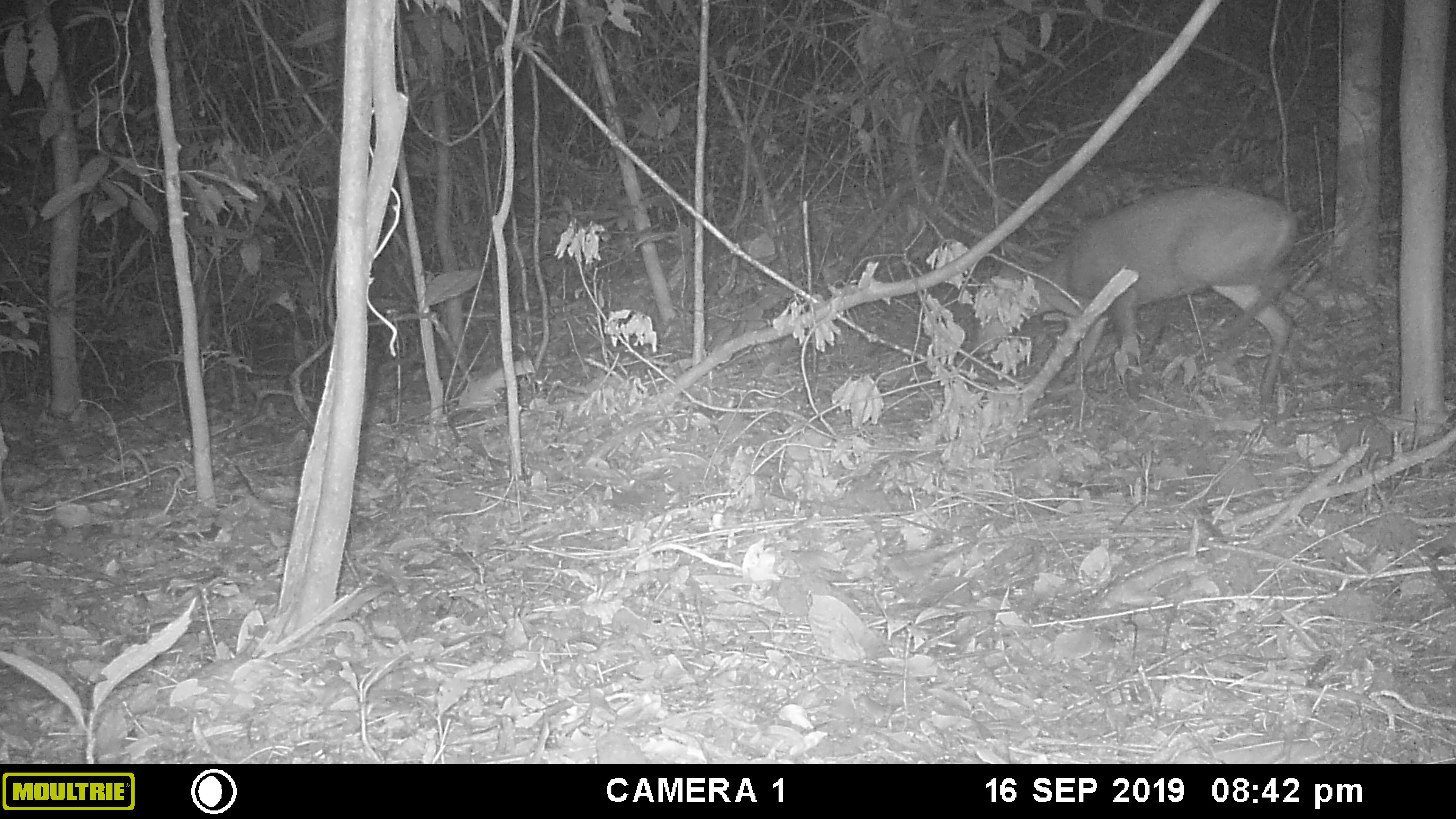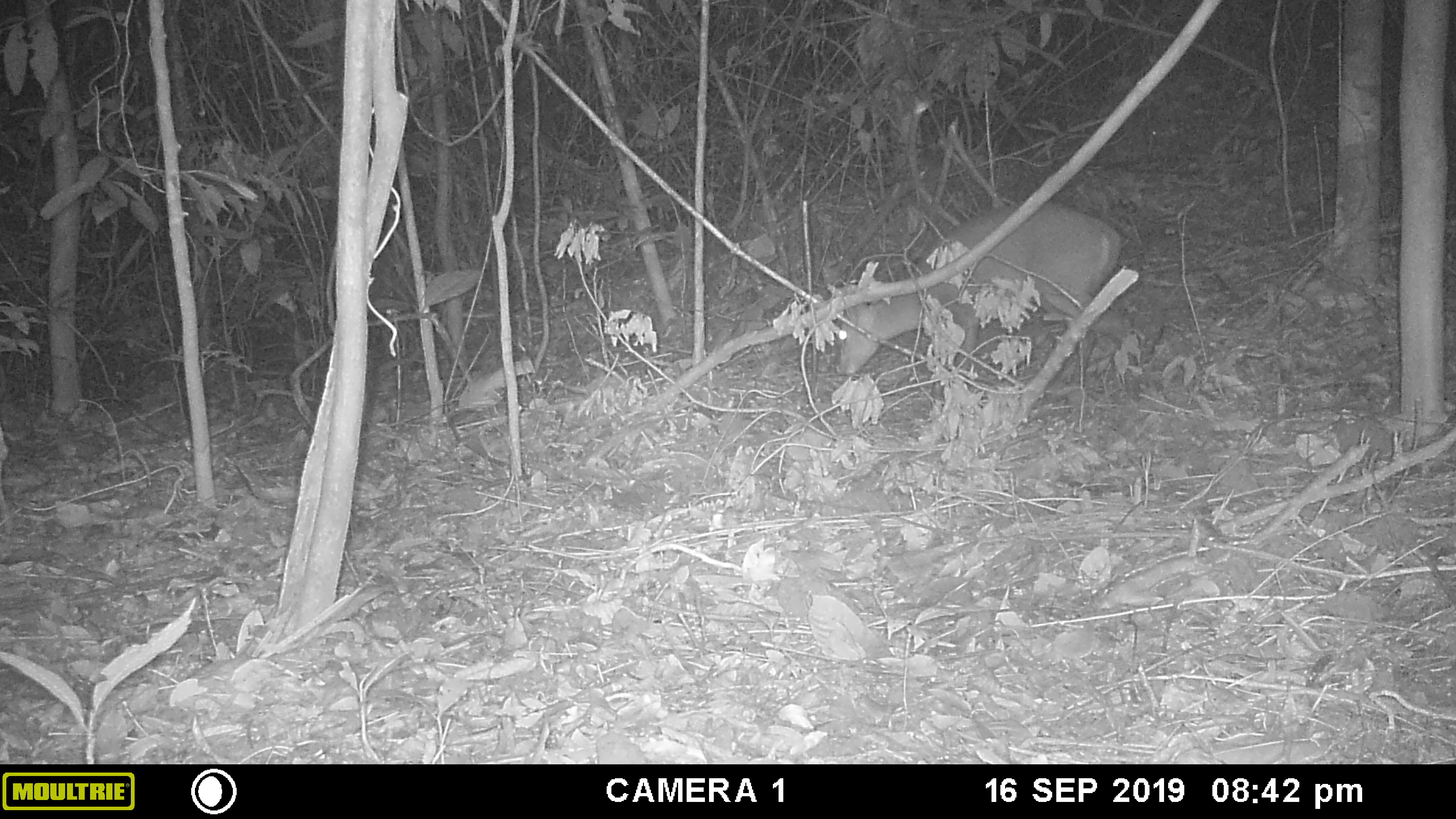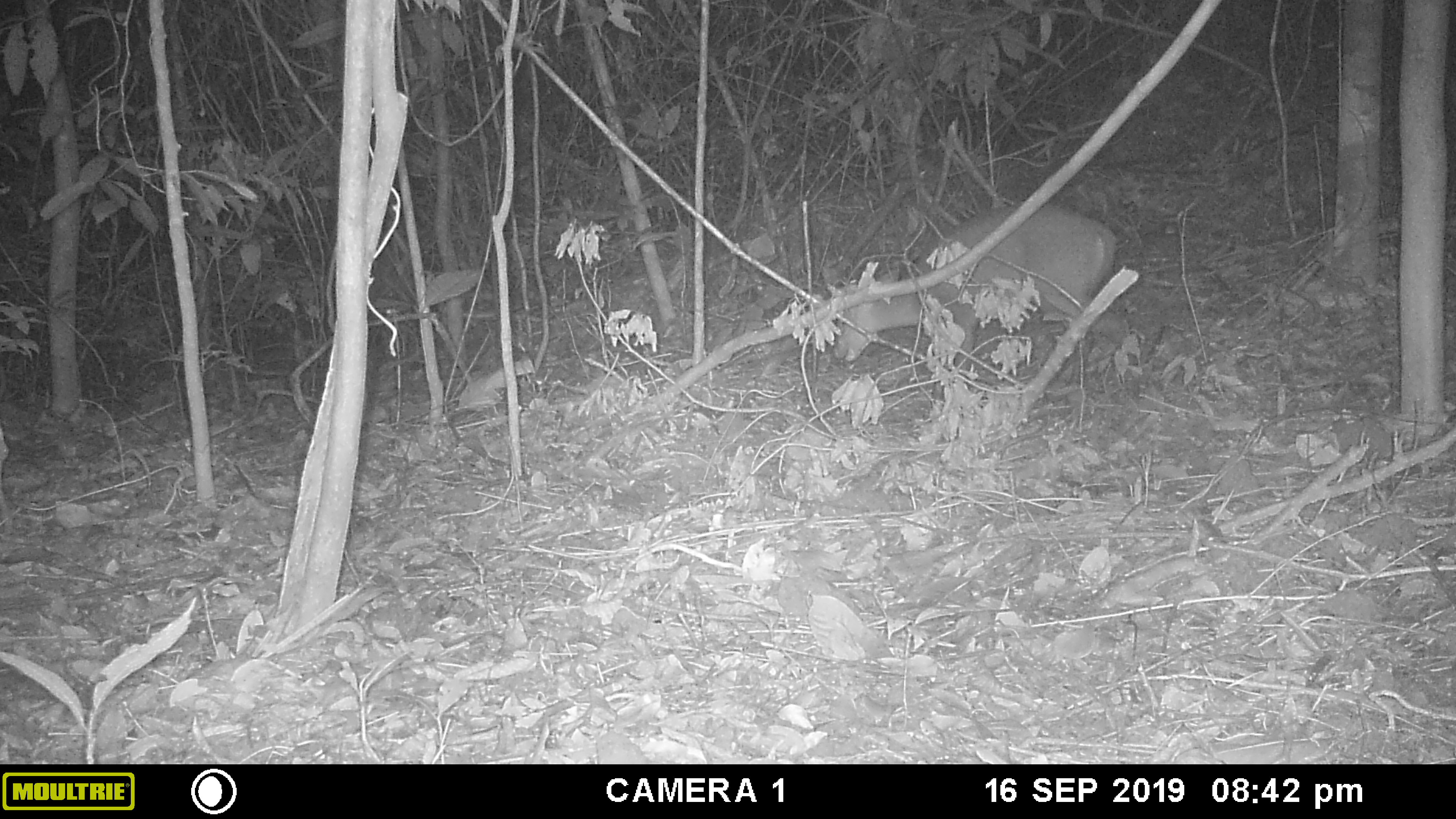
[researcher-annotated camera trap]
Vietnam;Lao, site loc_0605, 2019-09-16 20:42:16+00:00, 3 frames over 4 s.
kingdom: Animalia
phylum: Chordata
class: Mammalia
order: Artiodactyla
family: Cervidae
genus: Muntiacus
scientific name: Muntiacus rooseveltorum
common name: roosevelt's muntjac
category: roosevelts muntjac group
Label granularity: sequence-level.